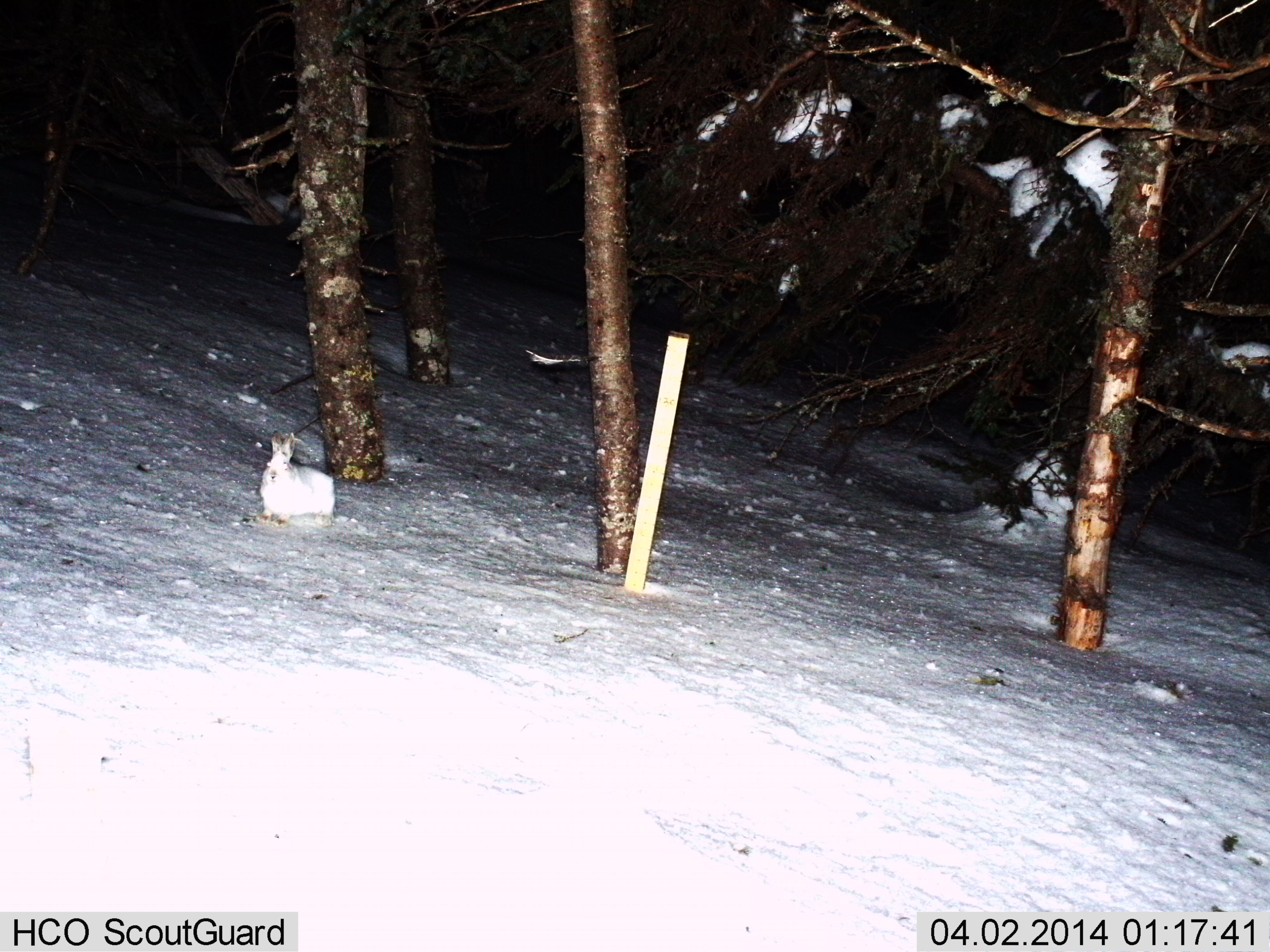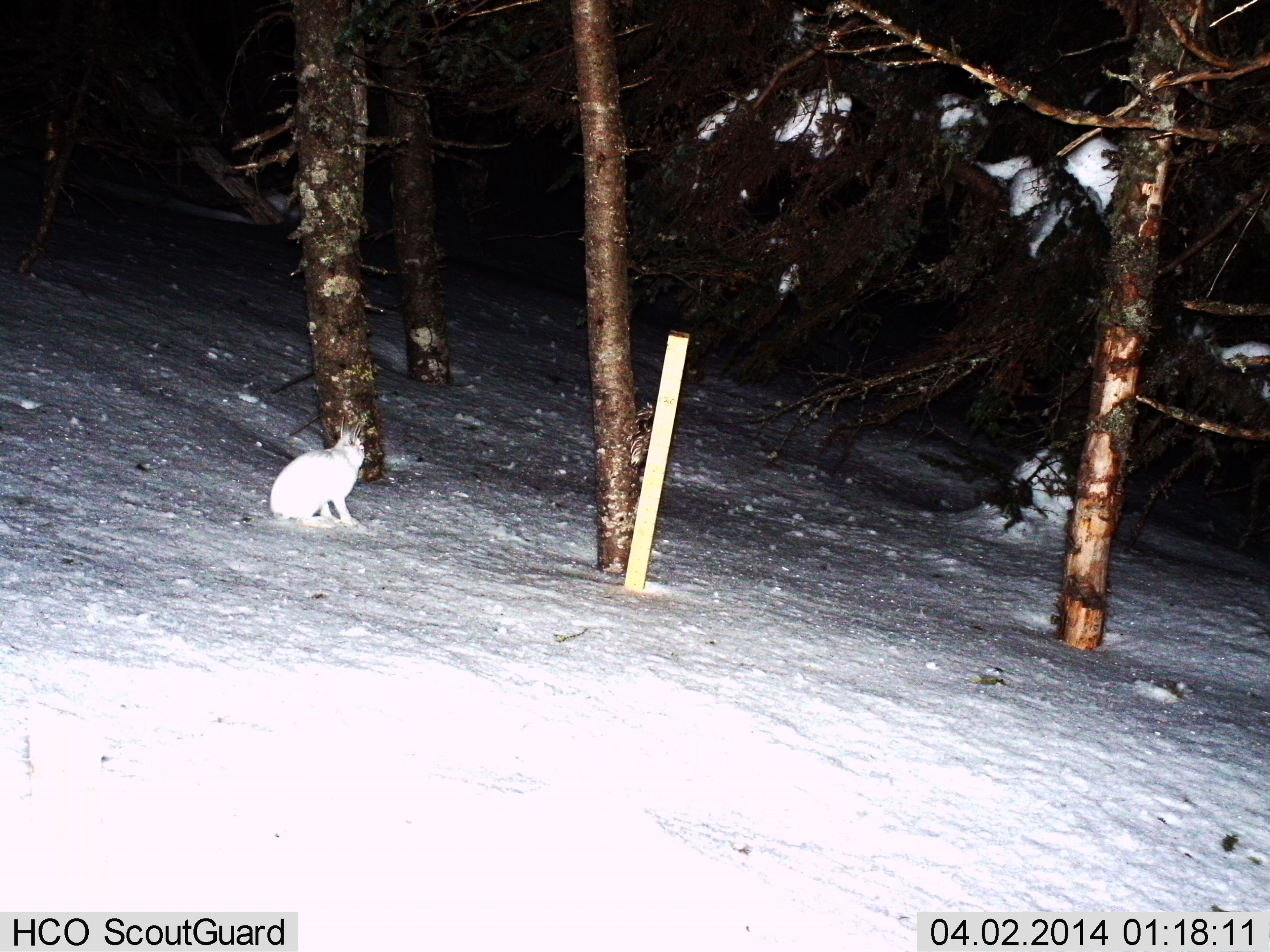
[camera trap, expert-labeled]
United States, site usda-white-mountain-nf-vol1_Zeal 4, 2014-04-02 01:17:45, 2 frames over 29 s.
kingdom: Animalia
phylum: Chordata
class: Mammalia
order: Lagomorpha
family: Leporidae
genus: Lepus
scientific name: Lepus americanus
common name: snowshoe hare